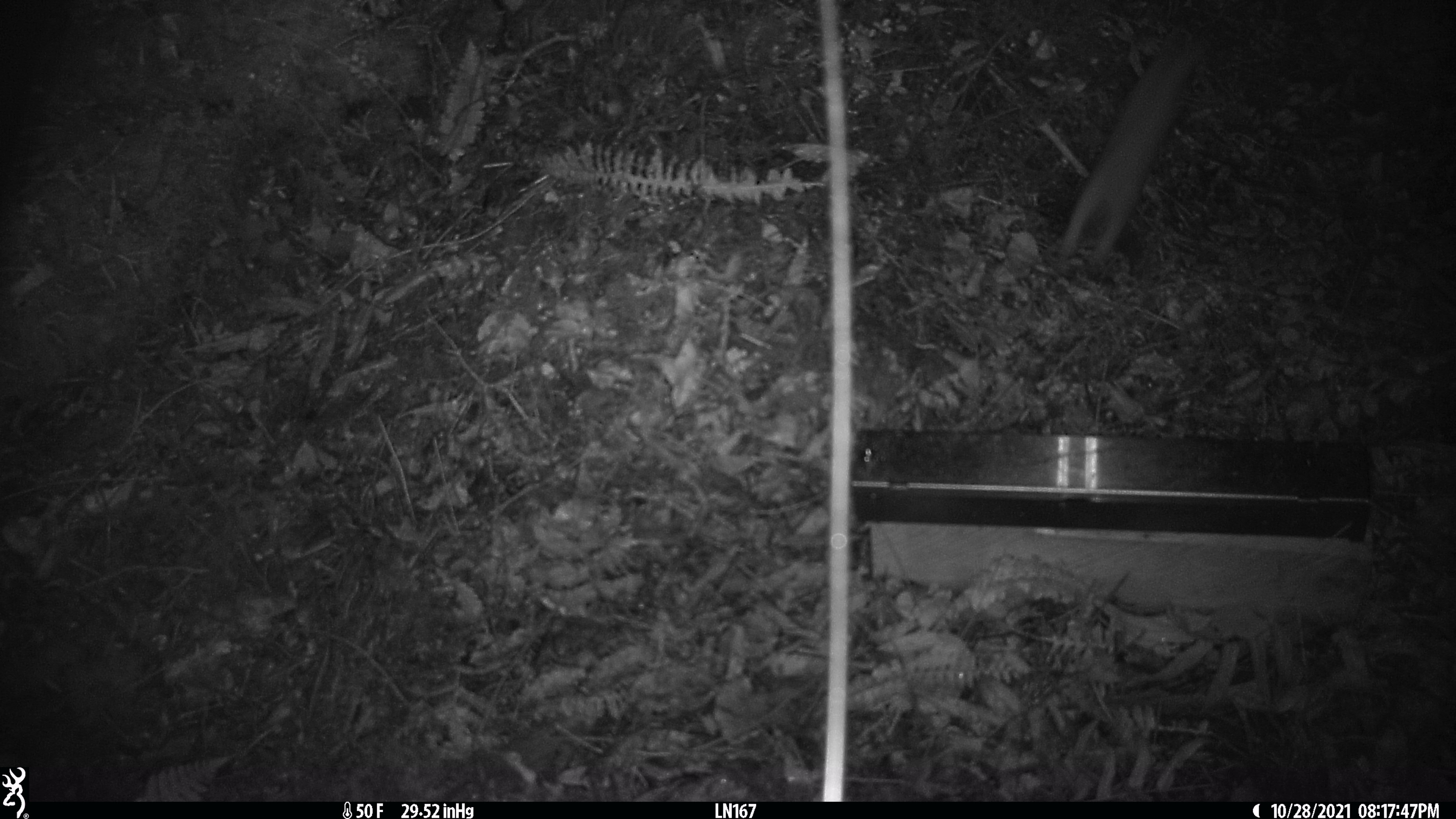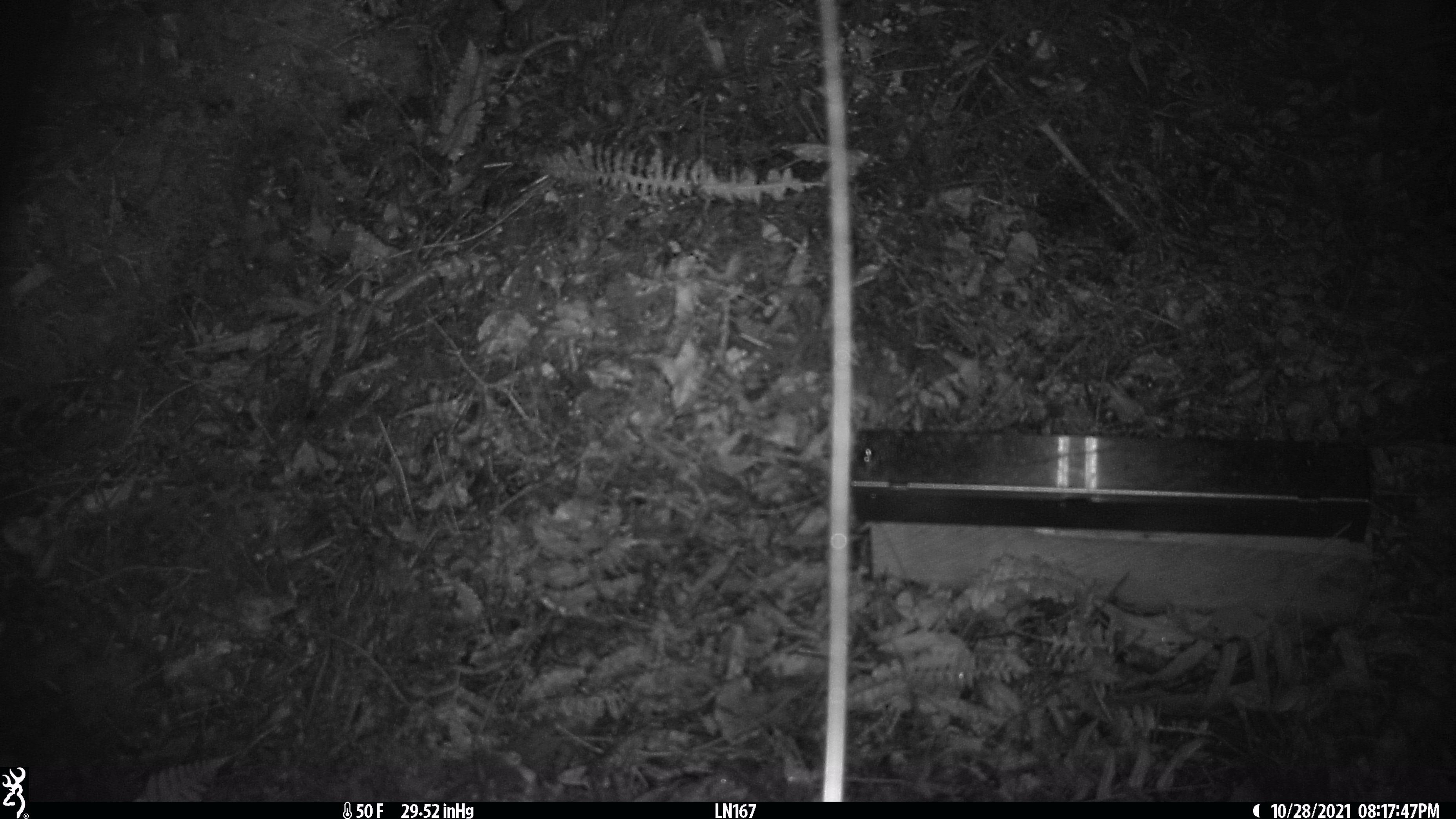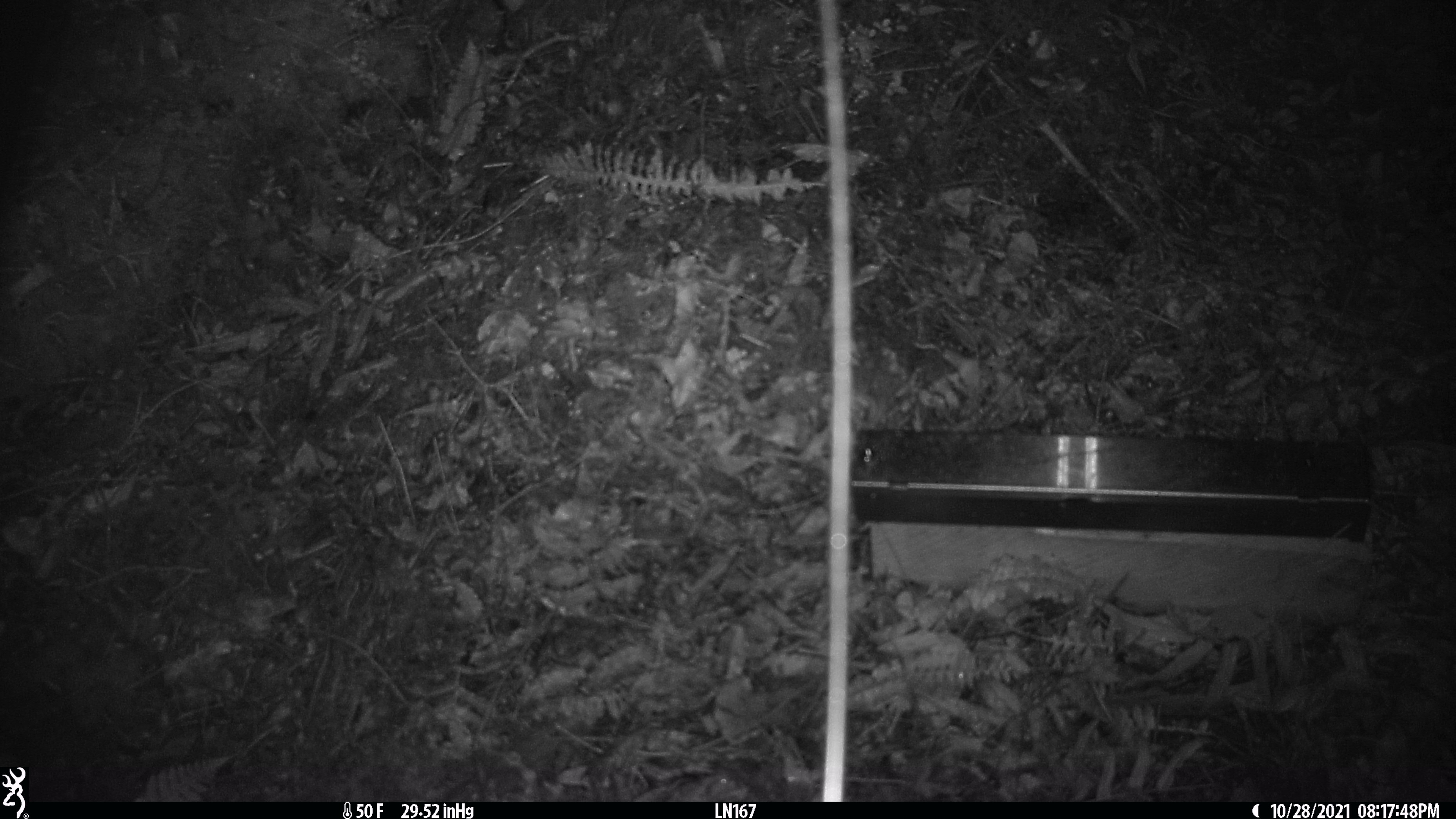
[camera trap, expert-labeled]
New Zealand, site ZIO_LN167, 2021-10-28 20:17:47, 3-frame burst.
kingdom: Animalia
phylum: Chordata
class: Mammalia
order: Carnivora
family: Mustelidae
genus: Mustela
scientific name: Mustela erminea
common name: stoat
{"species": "stoat (Mustela erminea)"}